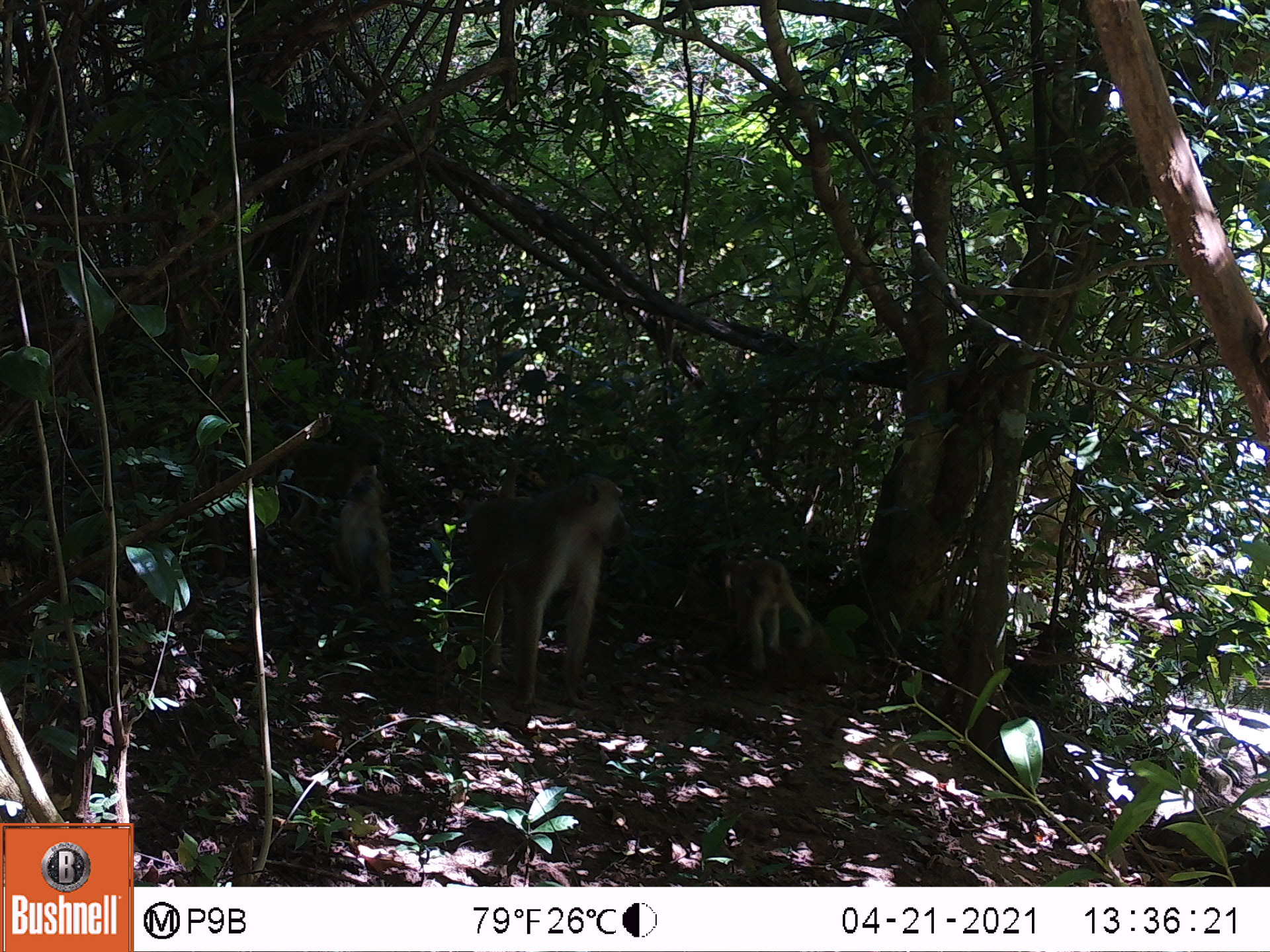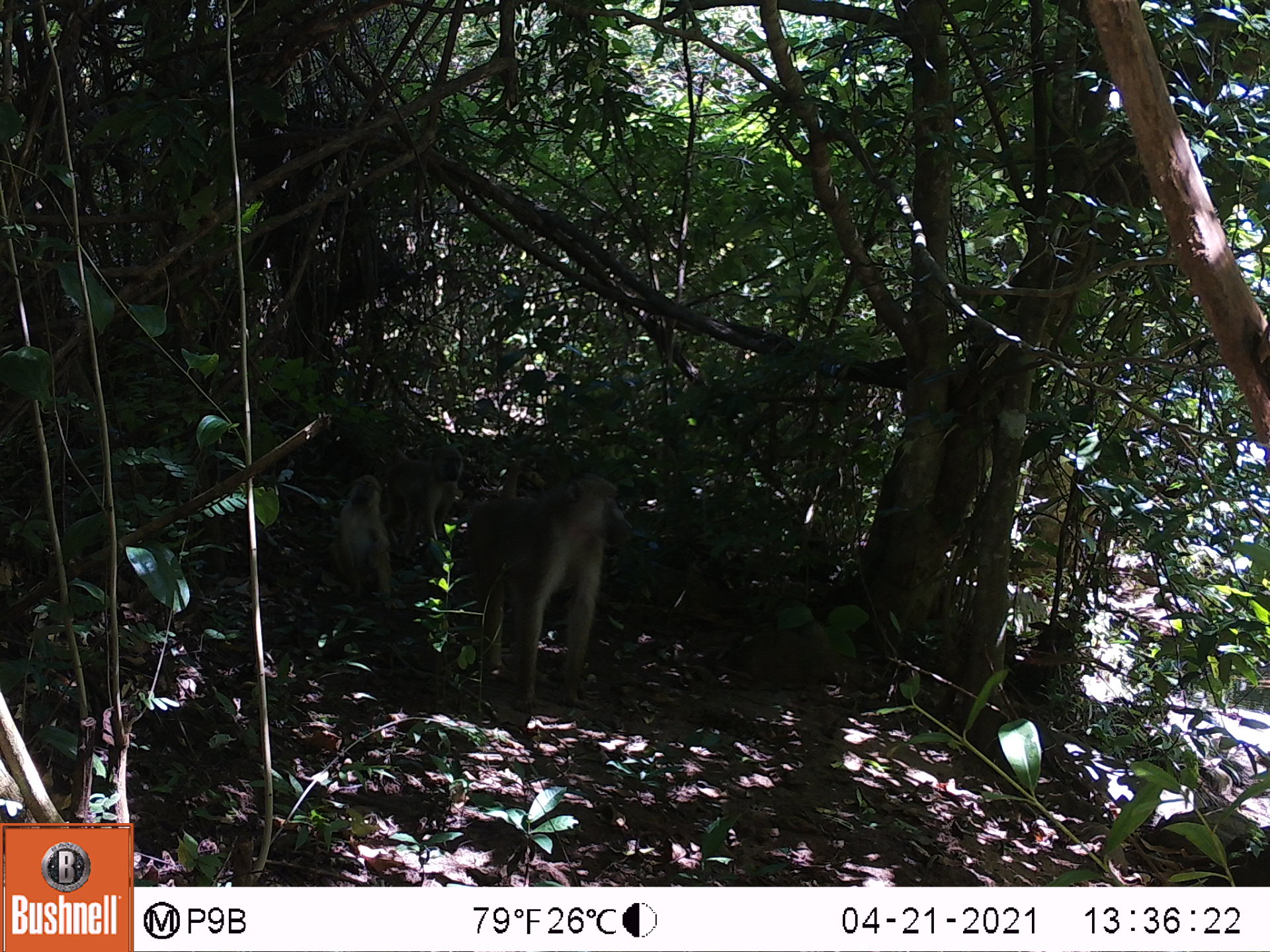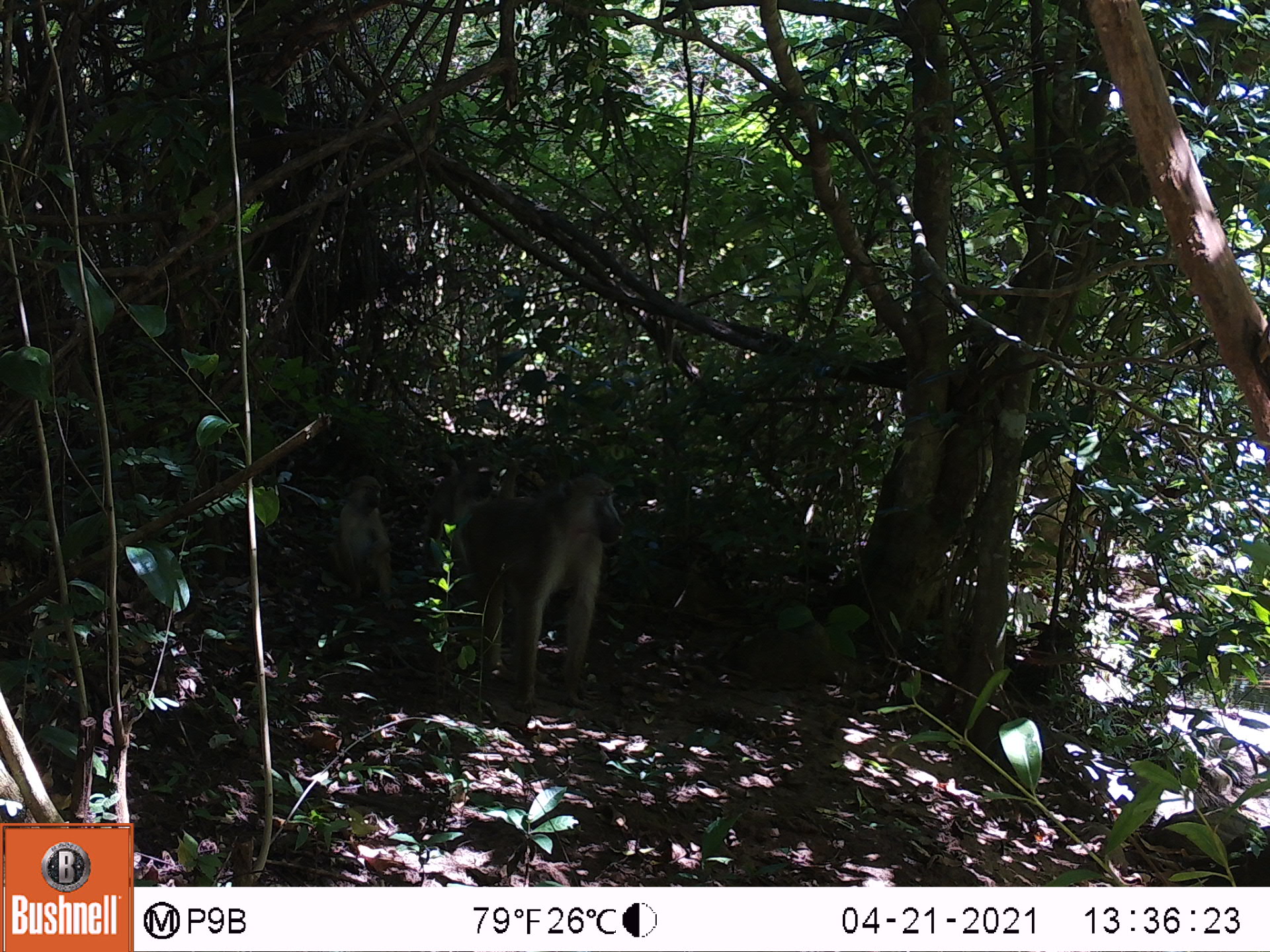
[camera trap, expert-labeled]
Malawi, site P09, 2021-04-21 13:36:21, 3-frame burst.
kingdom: Animalia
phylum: Chordata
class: Mammalia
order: Primates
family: Cercopithecidae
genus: Papio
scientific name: Papio cynocephalus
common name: yellow baboon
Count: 3.